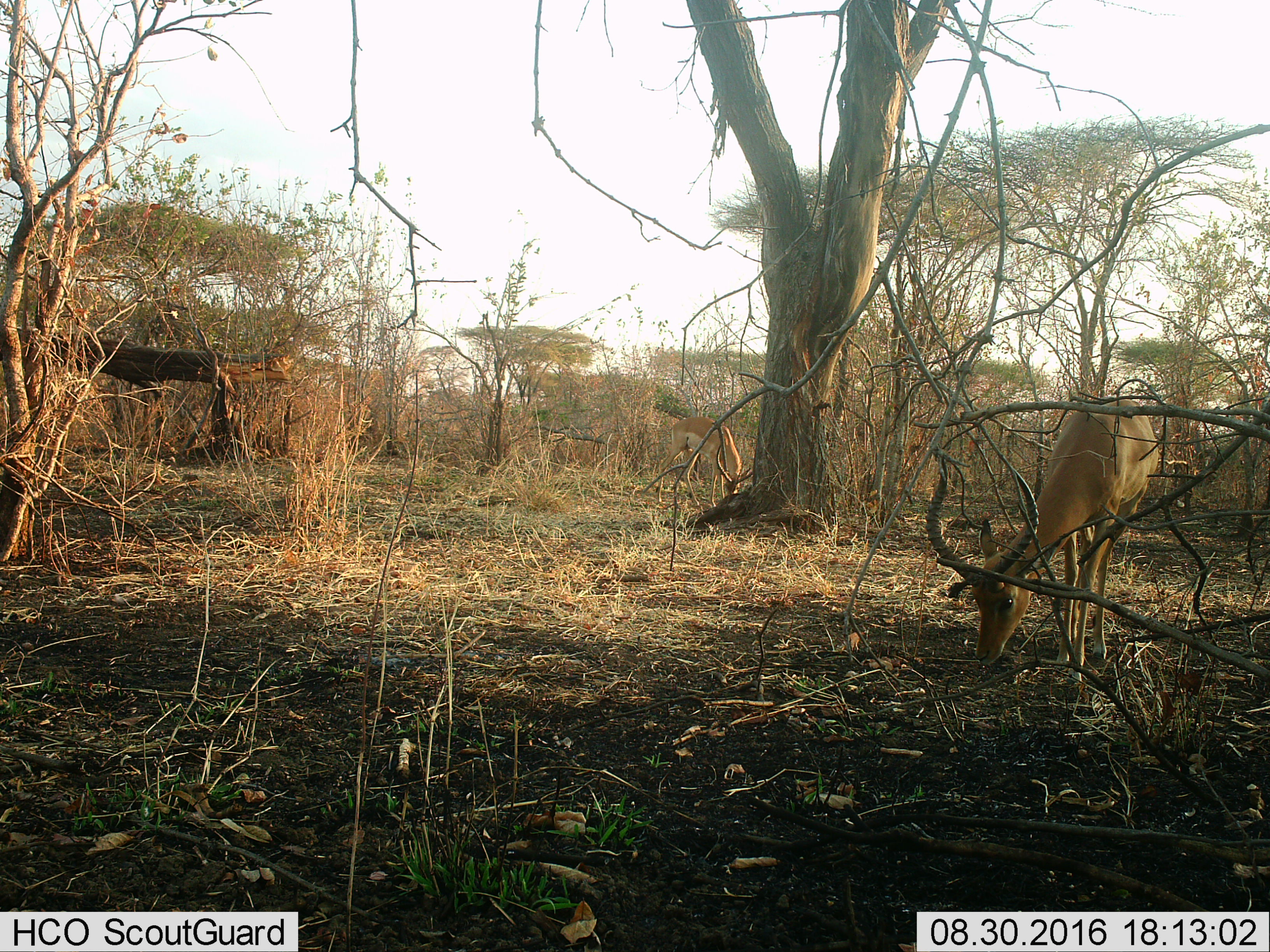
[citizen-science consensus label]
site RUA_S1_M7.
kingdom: Animalia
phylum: Chordata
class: Mammalia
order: Artiodactyla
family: Bovidae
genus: Aepyceros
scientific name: Aepyceros melampus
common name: impala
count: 2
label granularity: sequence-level